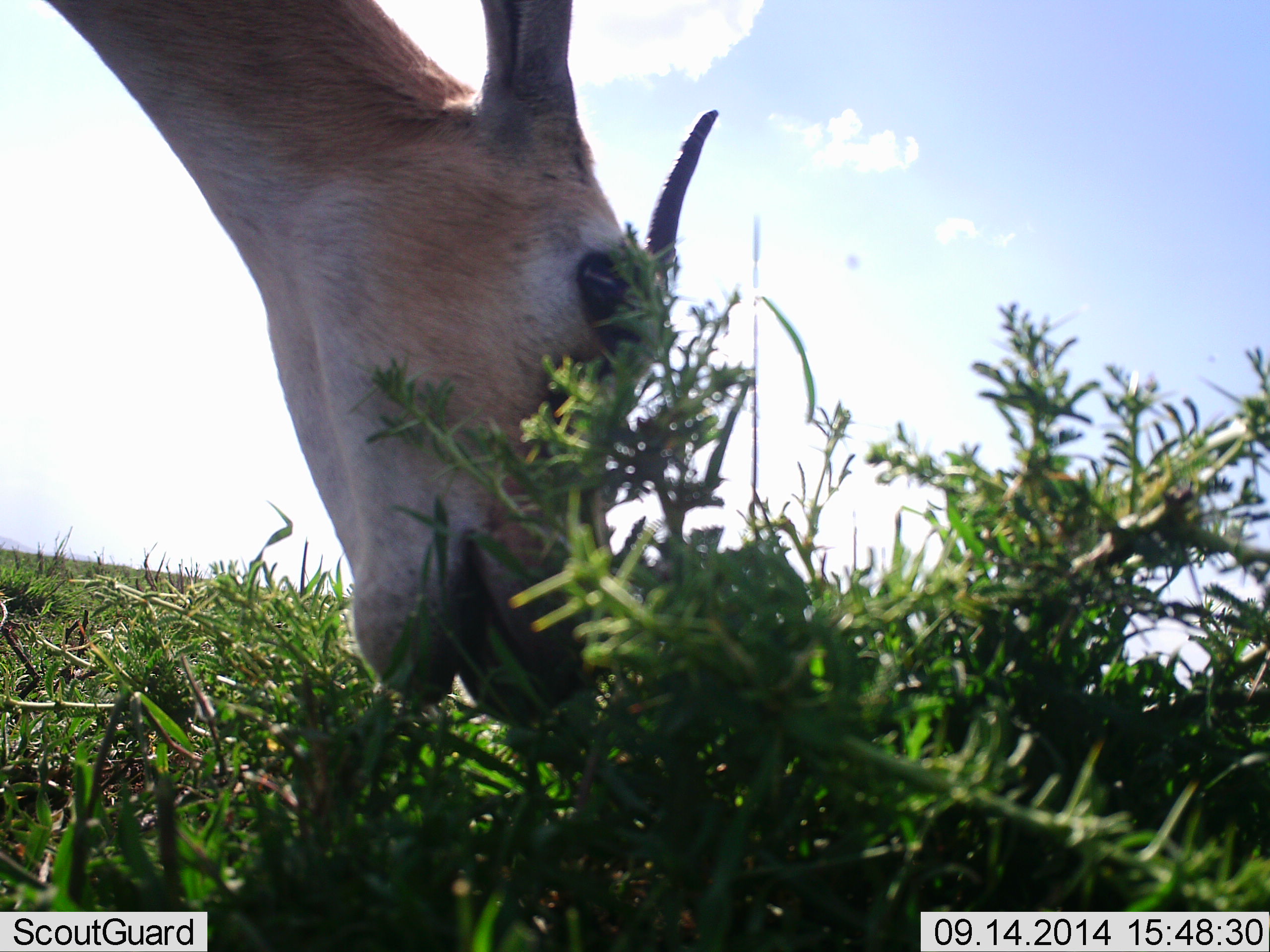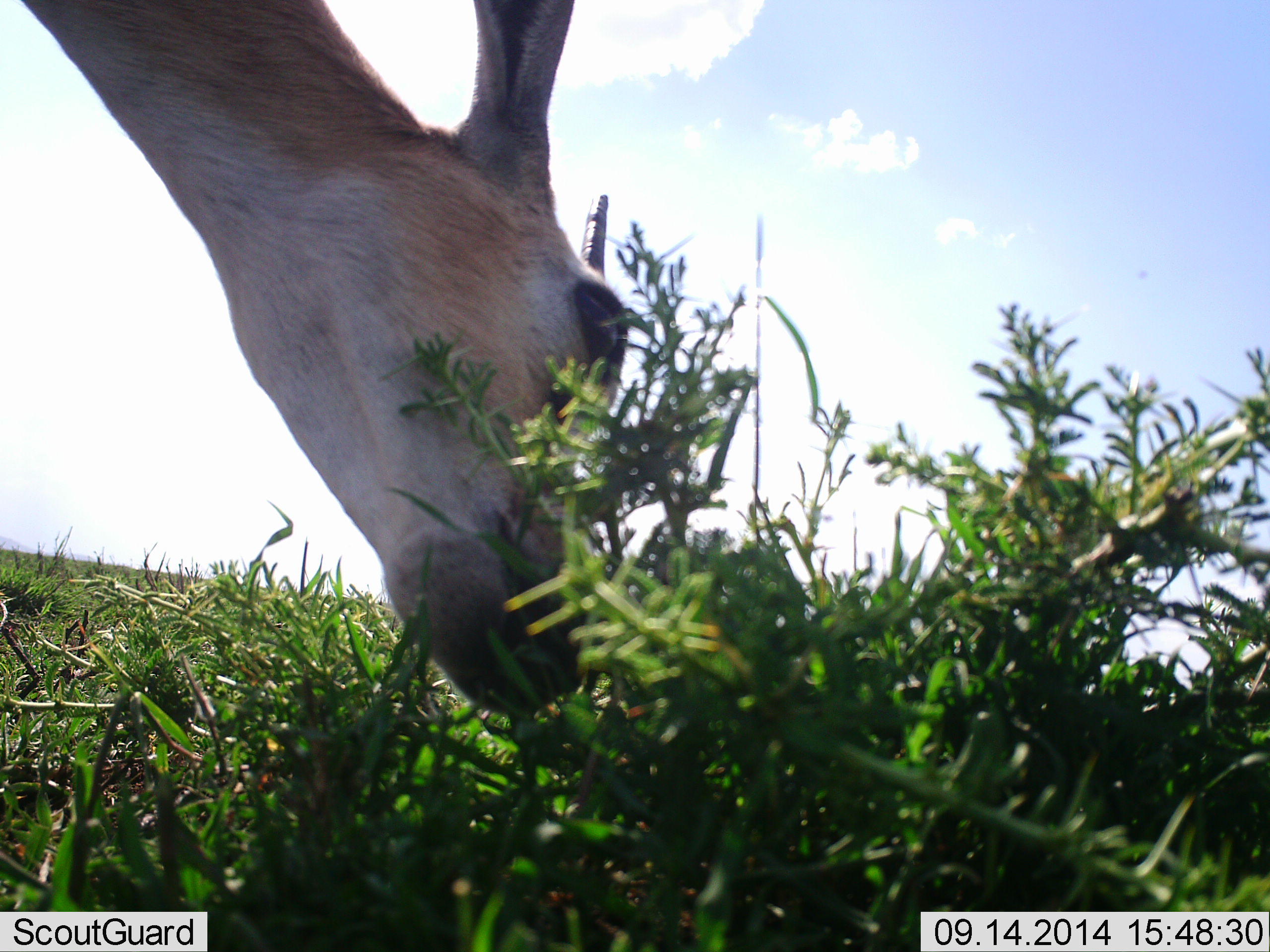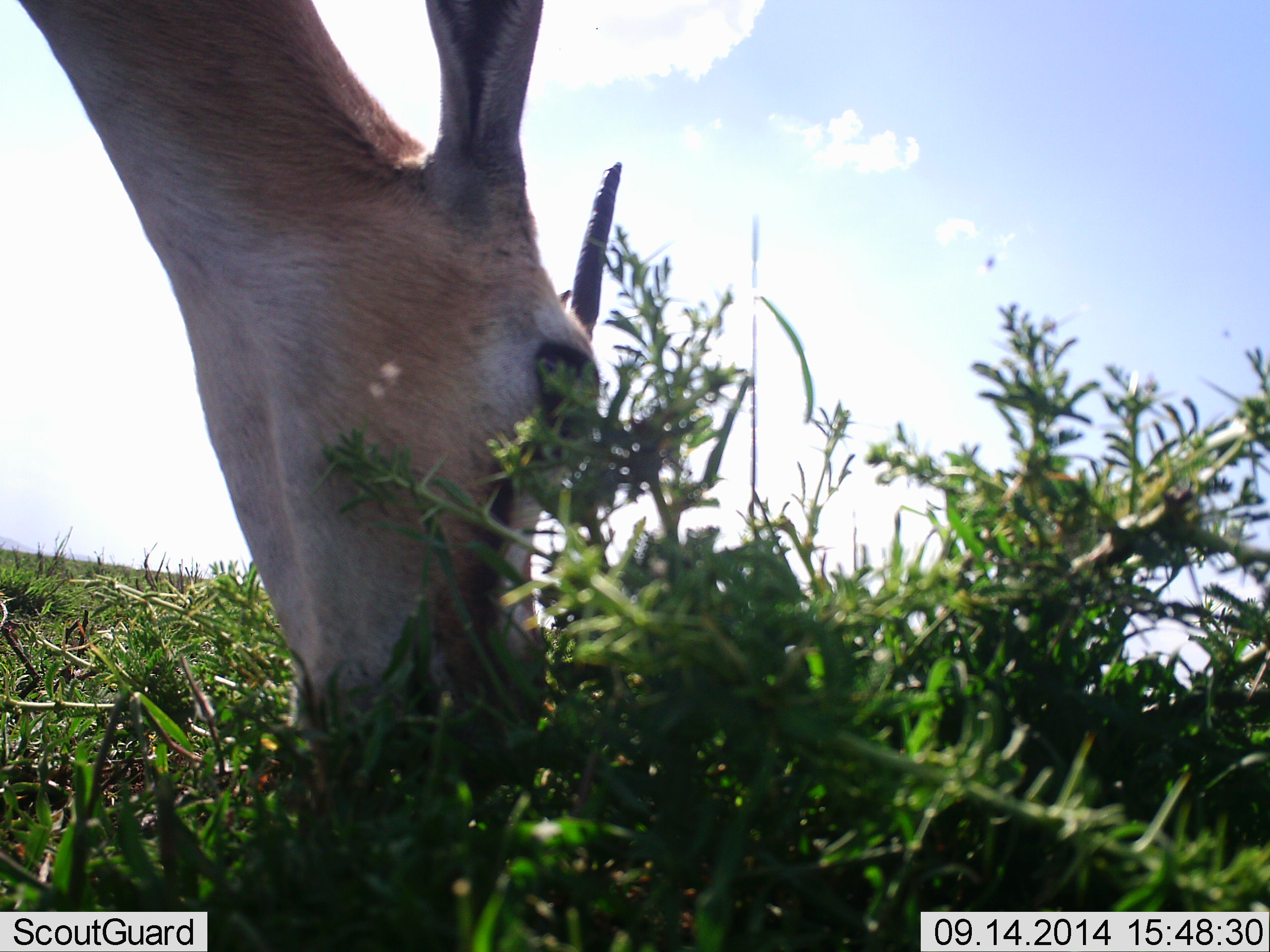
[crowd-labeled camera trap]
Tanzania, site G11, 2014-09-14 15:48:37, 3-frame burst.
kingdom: Animalia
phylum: Chordata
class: Mammalia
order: Artiodactyla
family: Bovidae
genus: Eudorcas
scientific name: Eudorcas thomsonii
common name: thomson's gazelle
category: gazellethomsons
Gazellethomsons (thomson's gazelle) (Eudorcas thomsonii), count 1. Behavior (volunteer vote fractions): standing 20%, resting 0%, moving 0%, interacting 0%. Young present (vote fraction): 0%. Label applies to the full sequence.